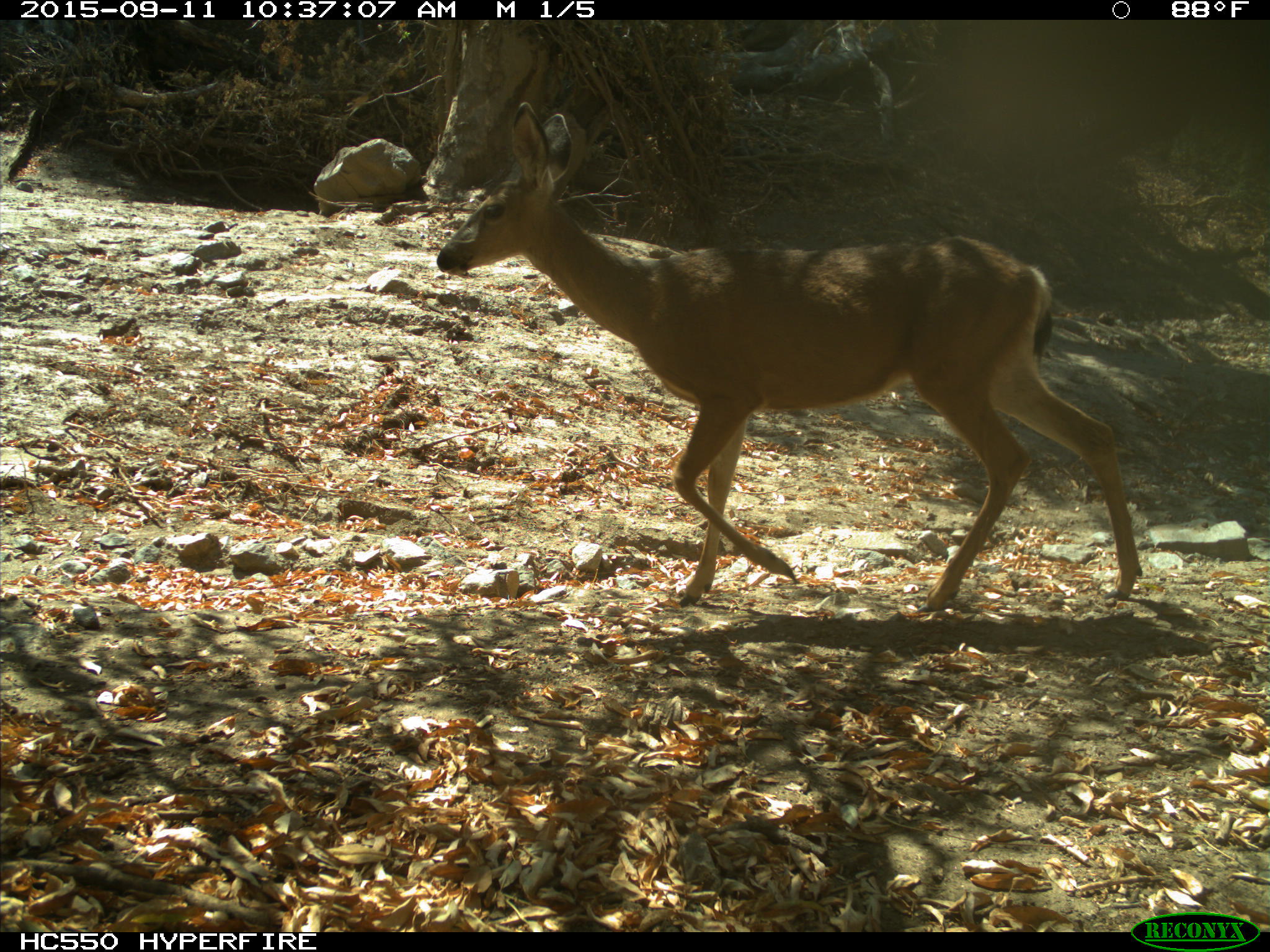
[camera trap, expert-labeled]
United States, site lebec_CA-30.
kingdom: Animalia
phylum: Chordata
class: Mammalia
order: Artiodactyla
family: Cervidae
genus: Odocoileus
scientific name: Odocoileus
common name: deer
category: unidentified deer